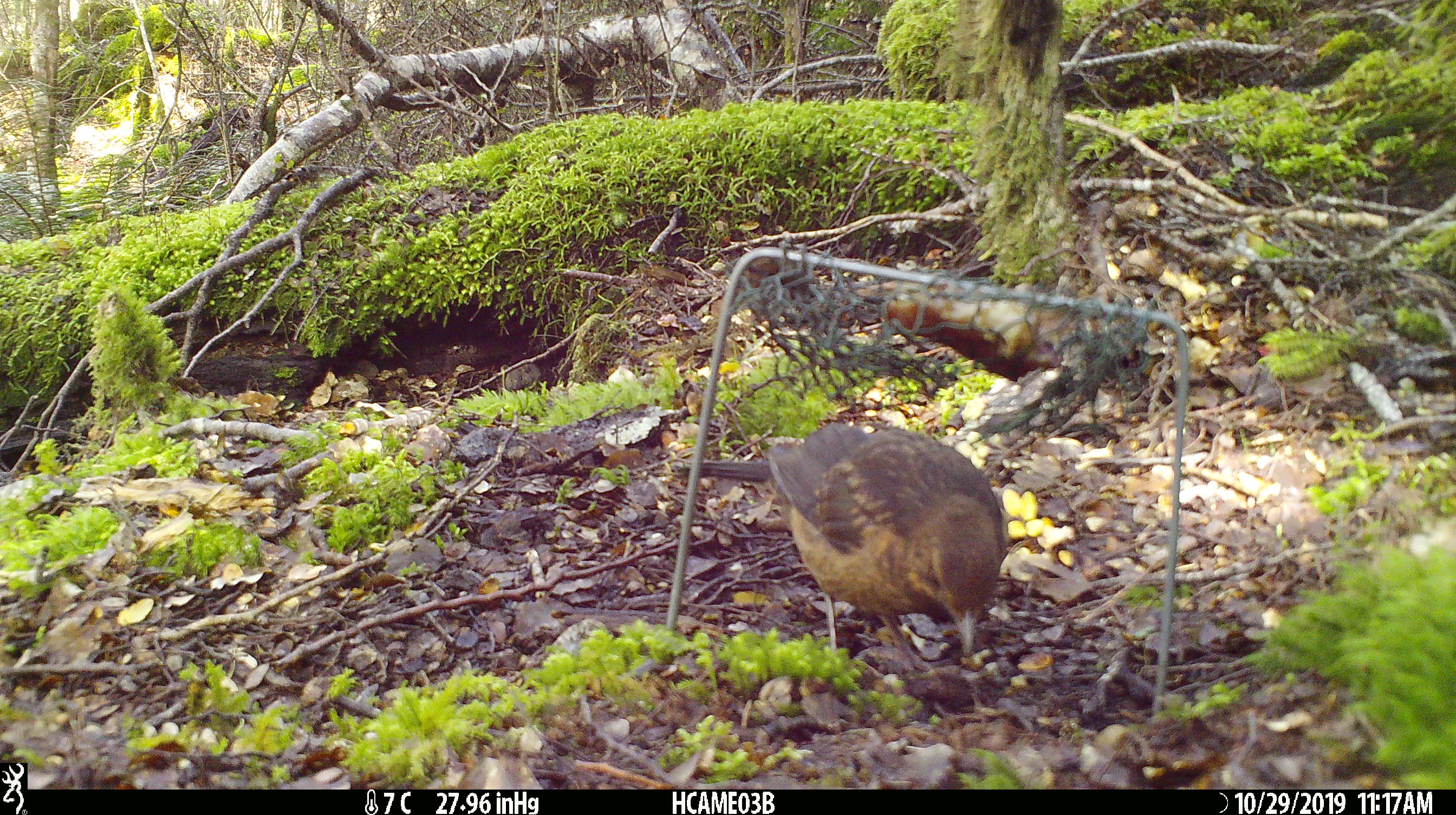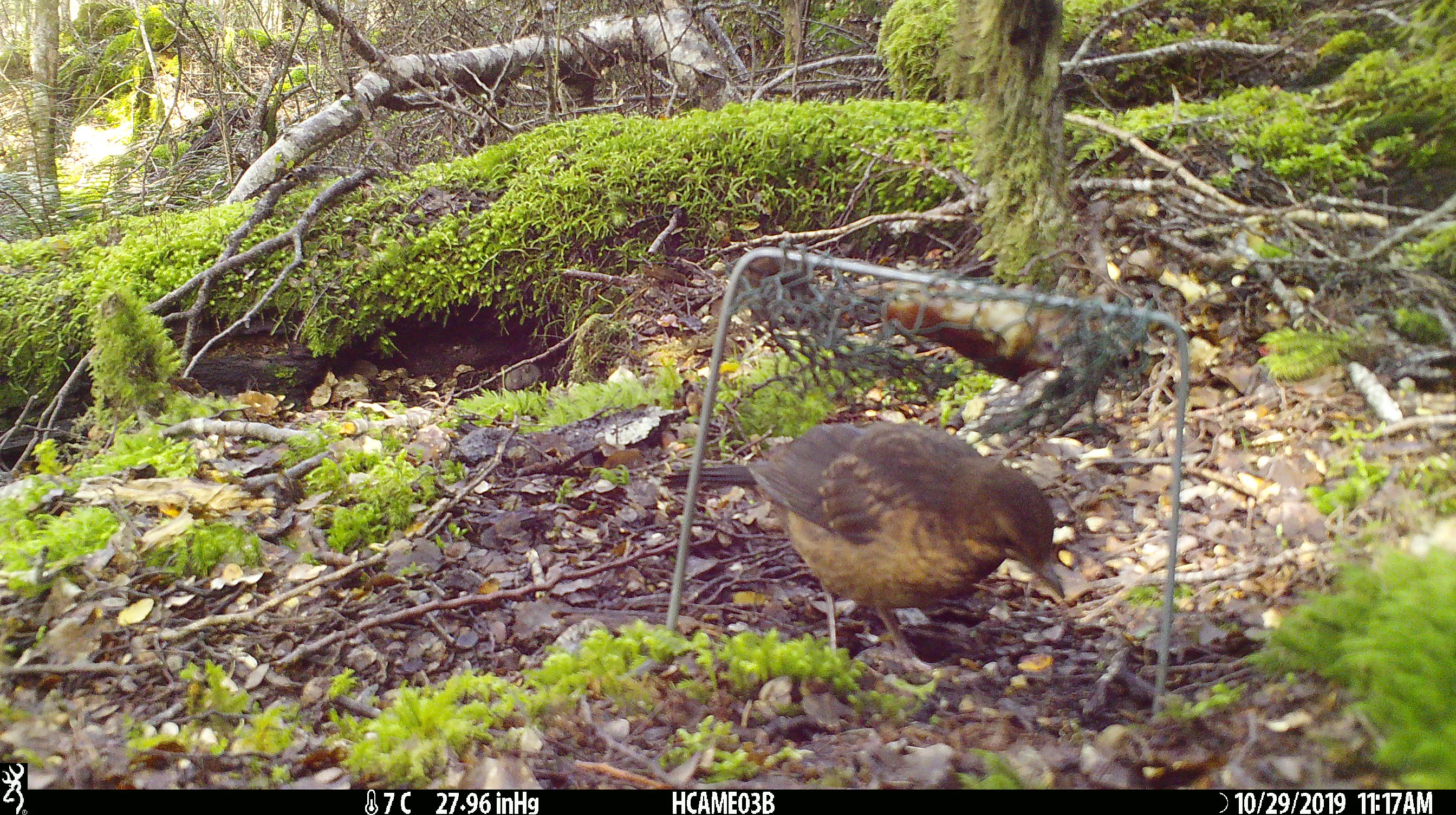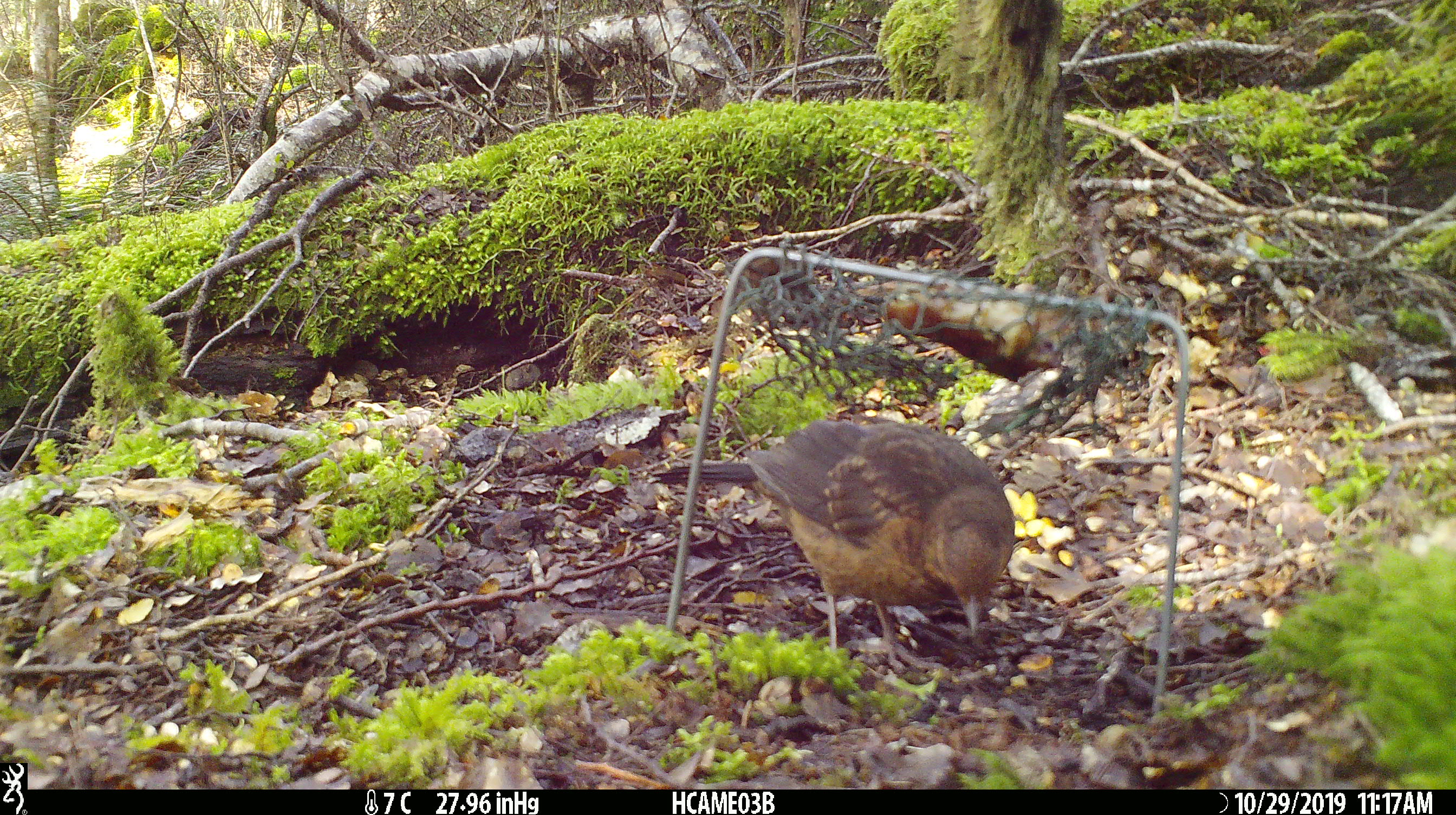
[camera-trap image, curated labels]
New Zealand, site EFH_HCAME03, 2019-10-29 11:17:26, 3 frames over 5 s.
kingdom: Animalia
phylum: Chordata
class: Aves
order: Passeriformes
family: Turdidae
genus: Turdus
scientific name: Turdus merula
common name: eurasian blackbird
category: blackbird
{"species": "blackbird (eurasian blackbird) (Turdus merula)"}